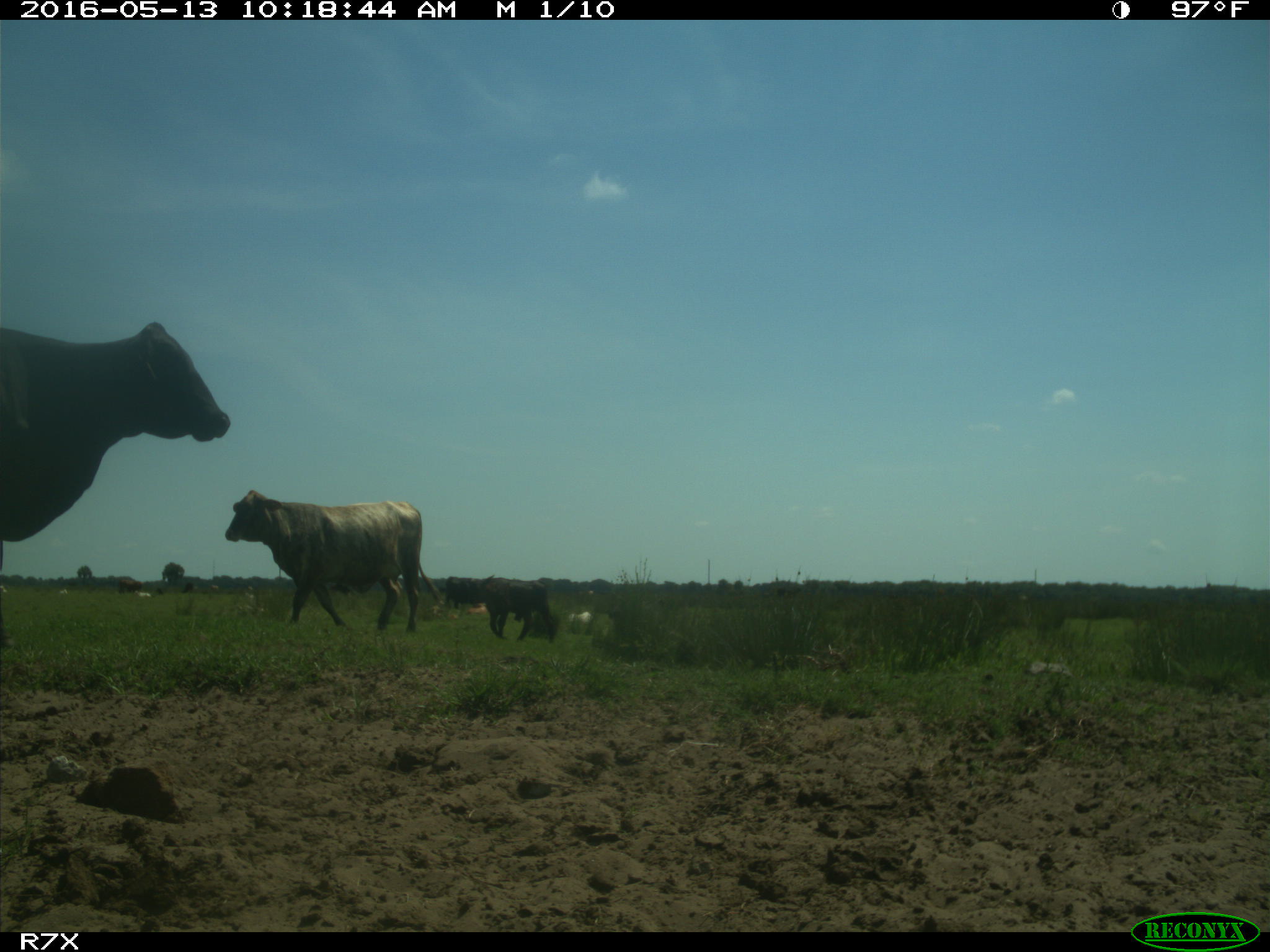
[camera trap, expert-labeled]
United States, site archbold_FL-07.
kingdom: Animalia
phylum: Chordata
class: Mammalia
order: Artiodactyla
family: Bovidae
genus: Bos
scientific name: Bos taurus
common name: domestic cow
Bos taurus (domestic cow).